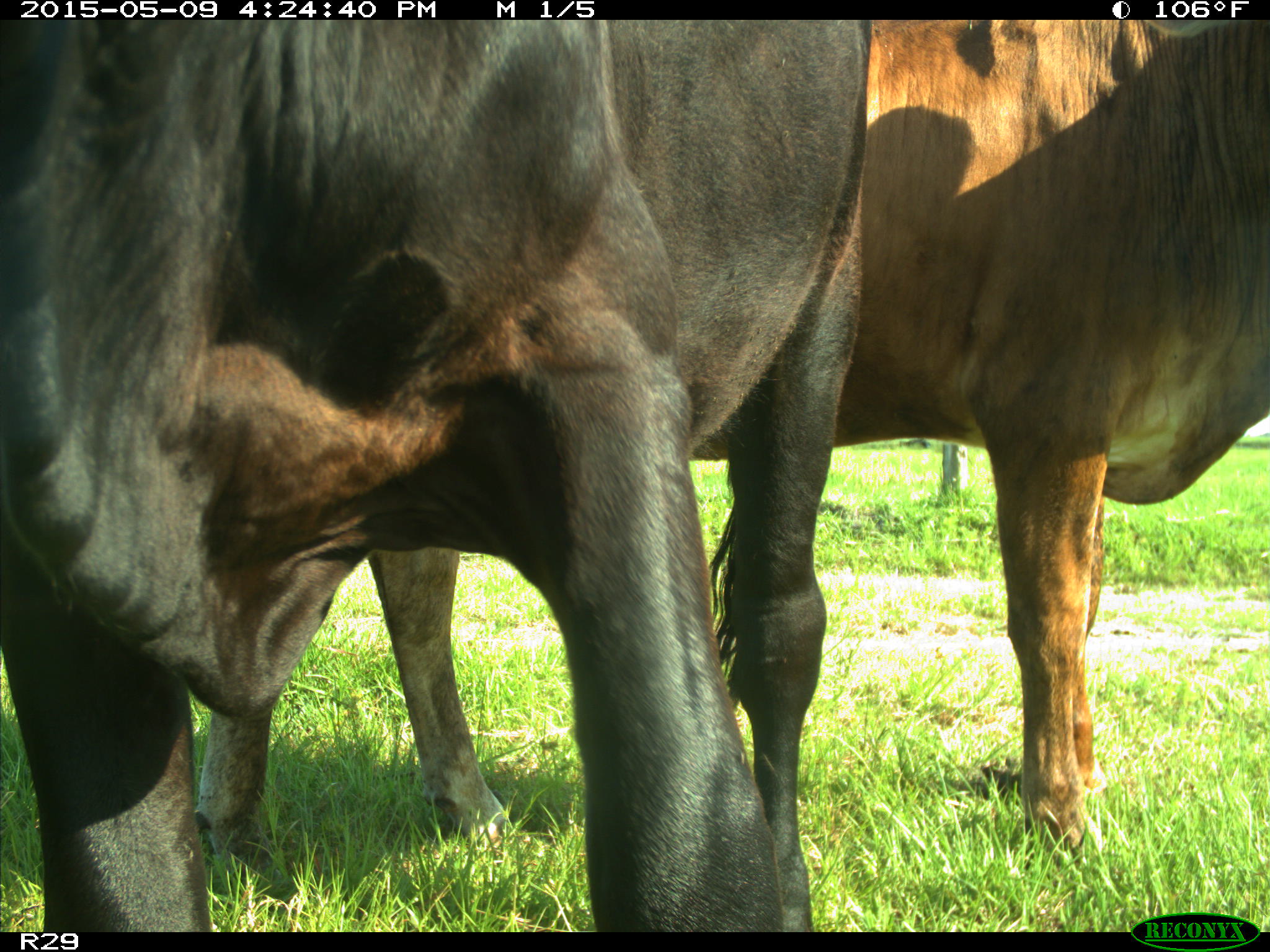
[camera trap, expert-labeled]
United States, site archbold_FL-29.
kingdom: Animalia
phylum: Chordata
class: Mammalia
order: Artiodactyla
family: Bovidae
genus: Bos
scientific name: Bos taurus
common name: domestic cow